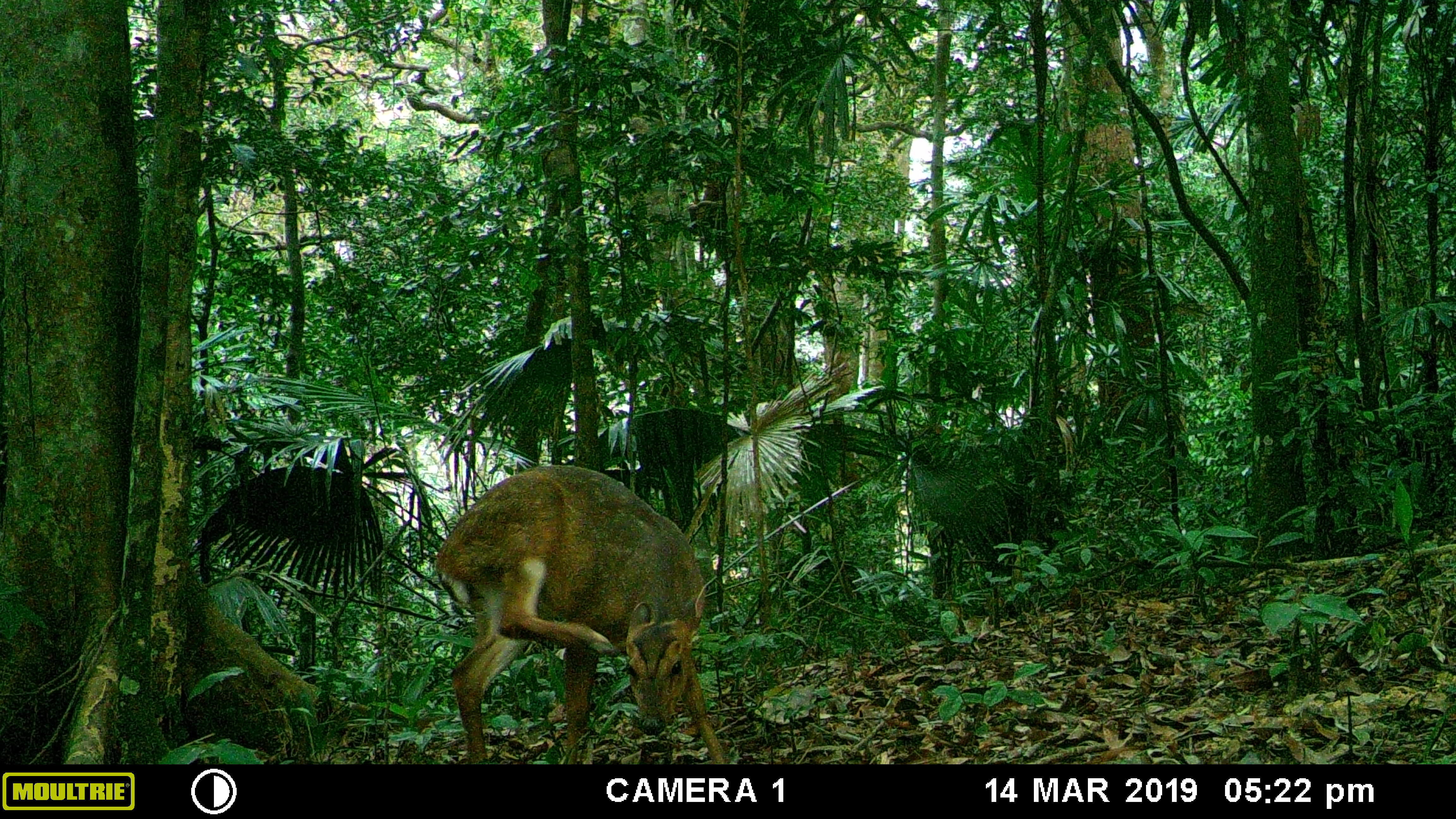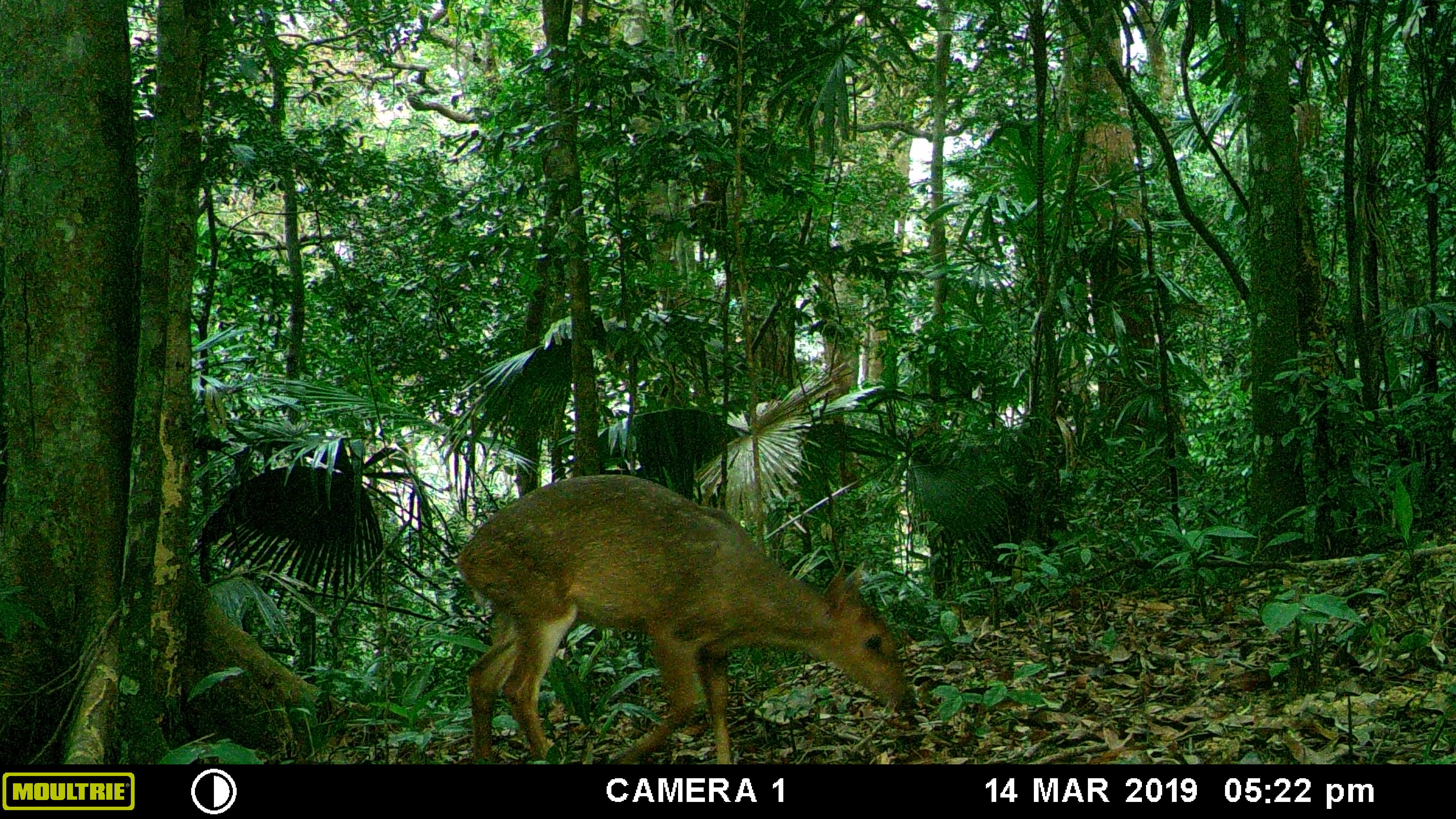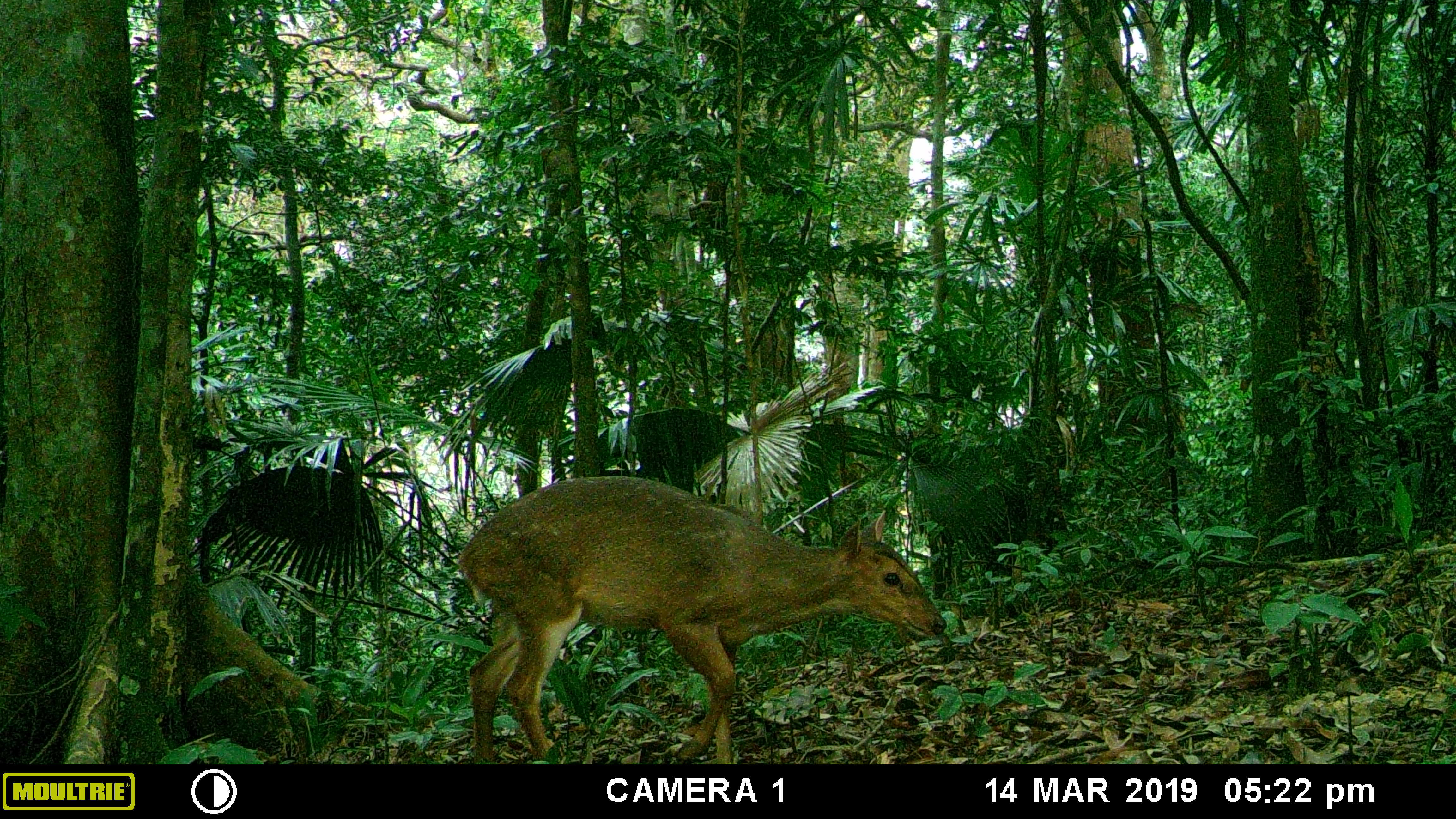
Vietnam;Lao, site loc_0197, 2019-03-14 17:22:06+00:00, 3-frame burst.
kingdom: Animalia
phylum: Chordata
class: Mammalia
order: Artiodactyla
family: Cervidae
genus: Muntiacus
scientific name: Muntiacus vuquangensis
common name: large-antlered muntjac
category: large antlered muntjac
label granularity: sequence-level